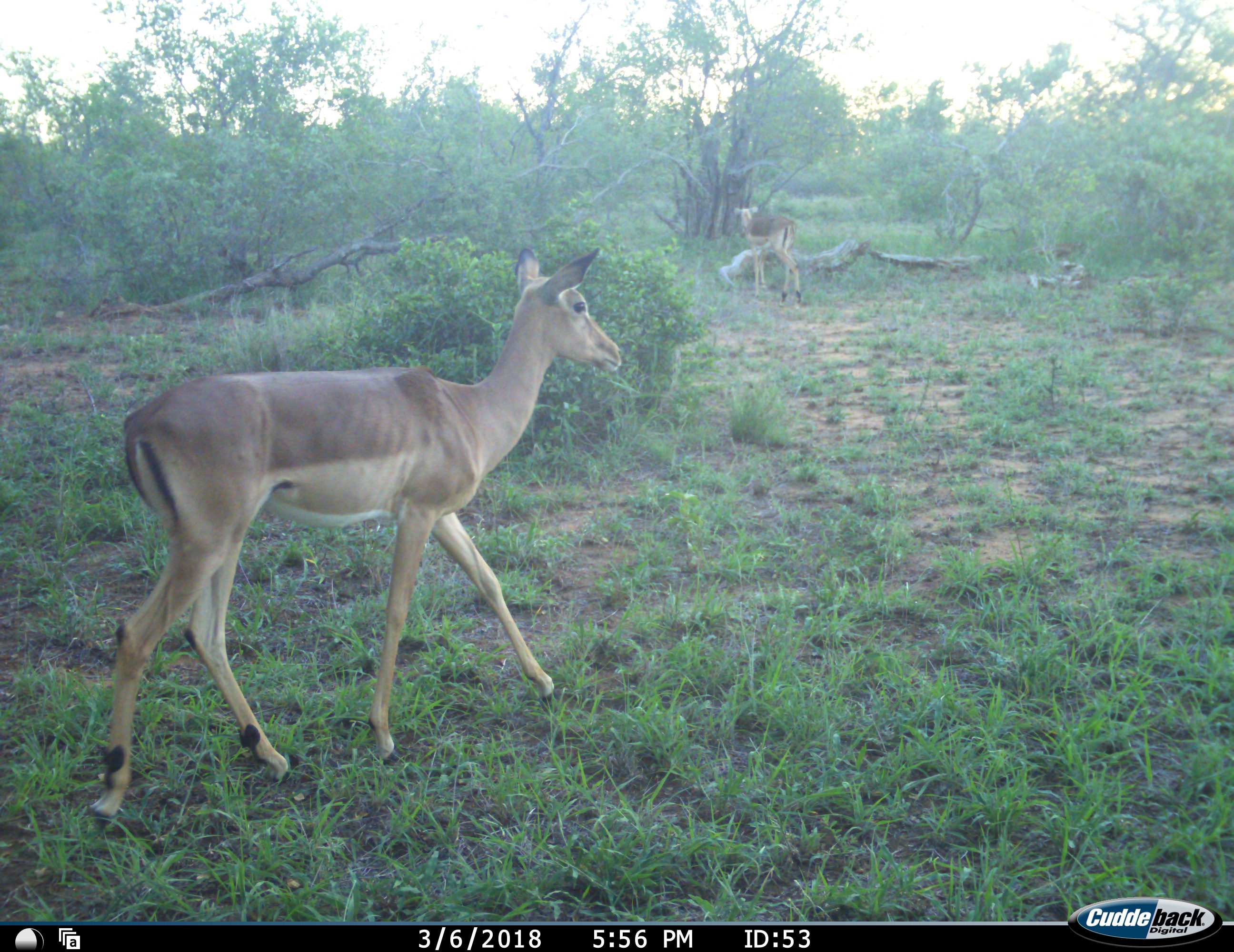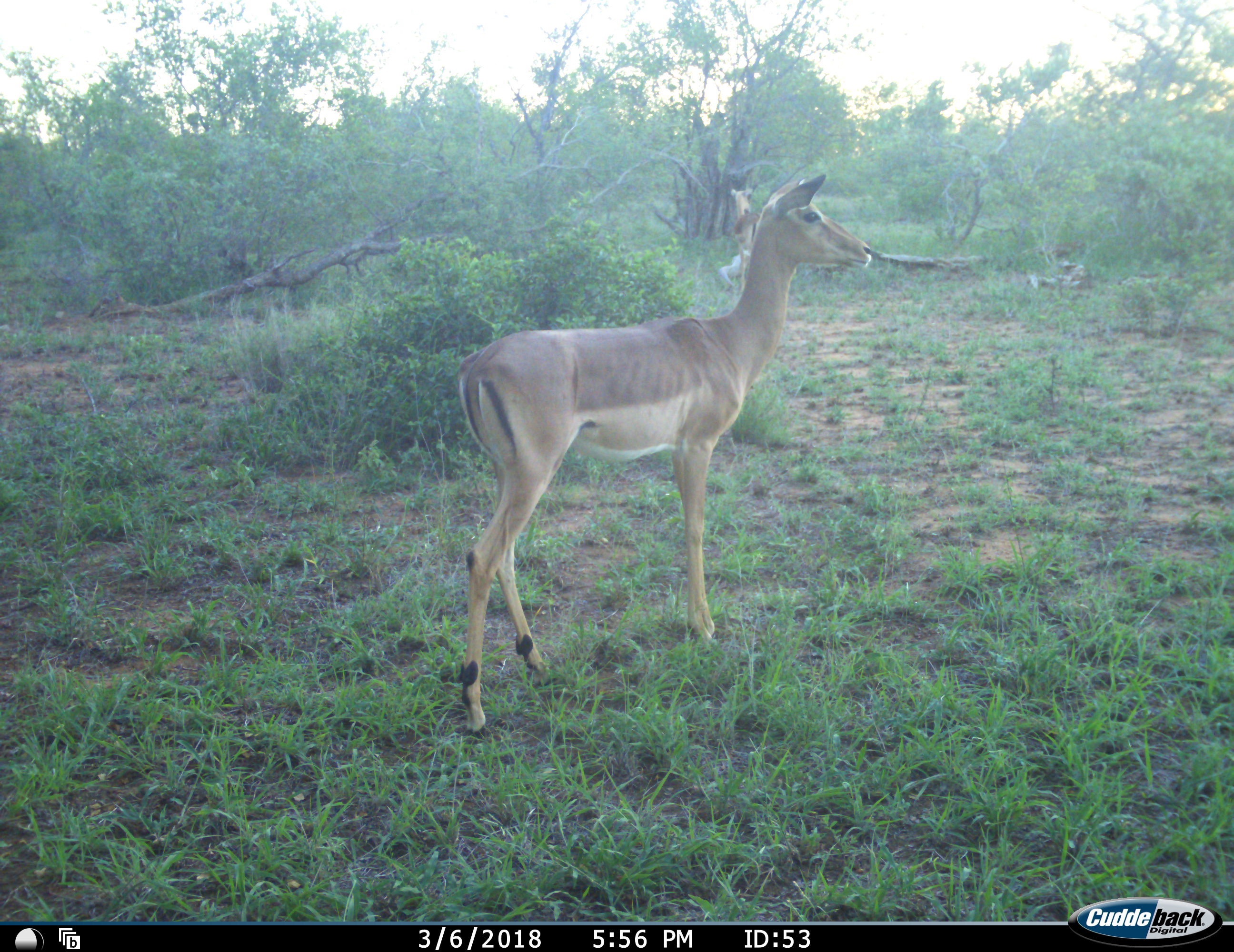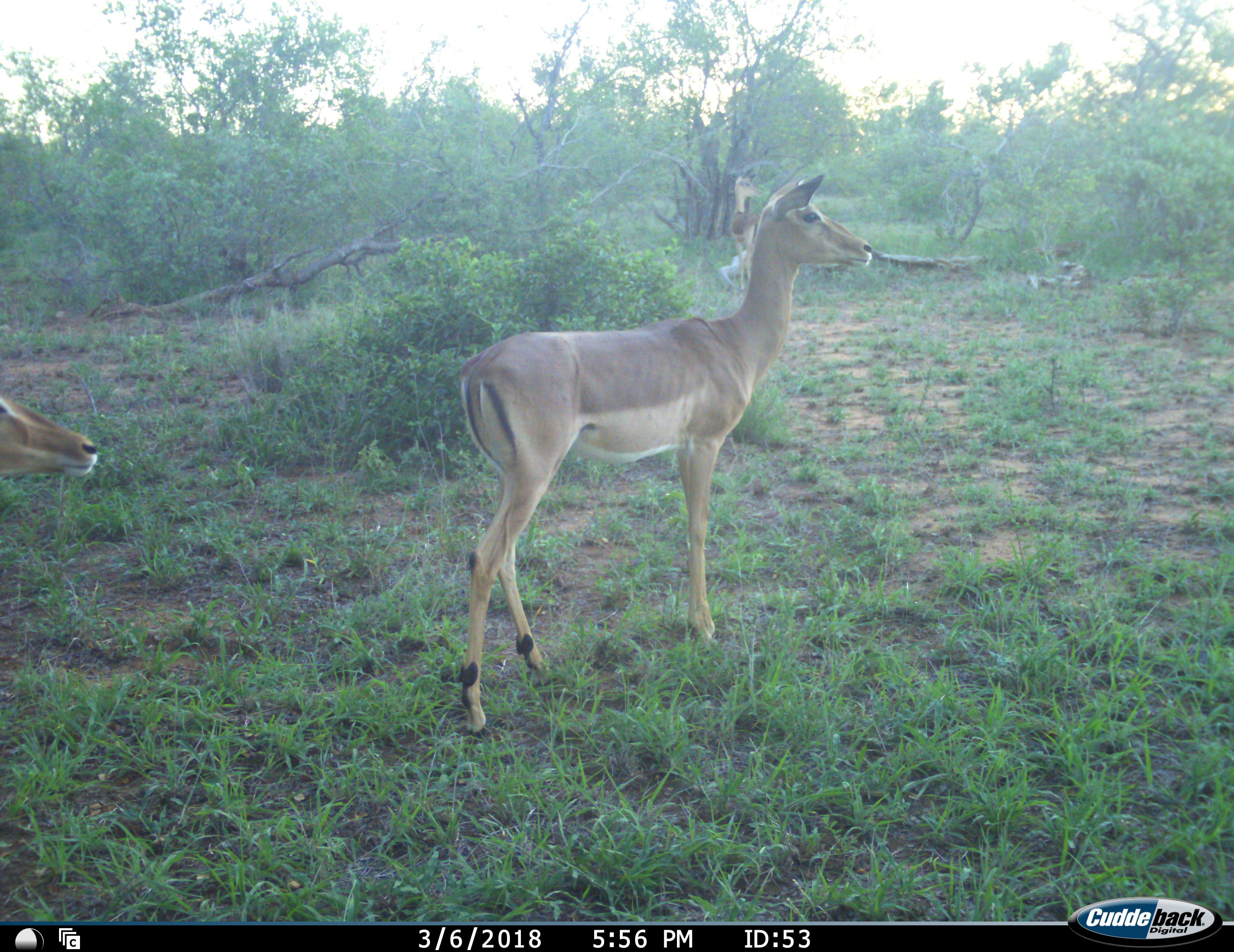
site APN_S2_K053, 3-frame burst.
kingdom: Animalia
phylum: Chordata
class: Mammalia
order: Artiodactyla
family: Bovidae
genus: Aepyceros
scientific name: Aepyceros melampus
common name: impala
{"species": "impala (Aepyceros melampus)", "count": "3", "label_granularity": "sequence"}